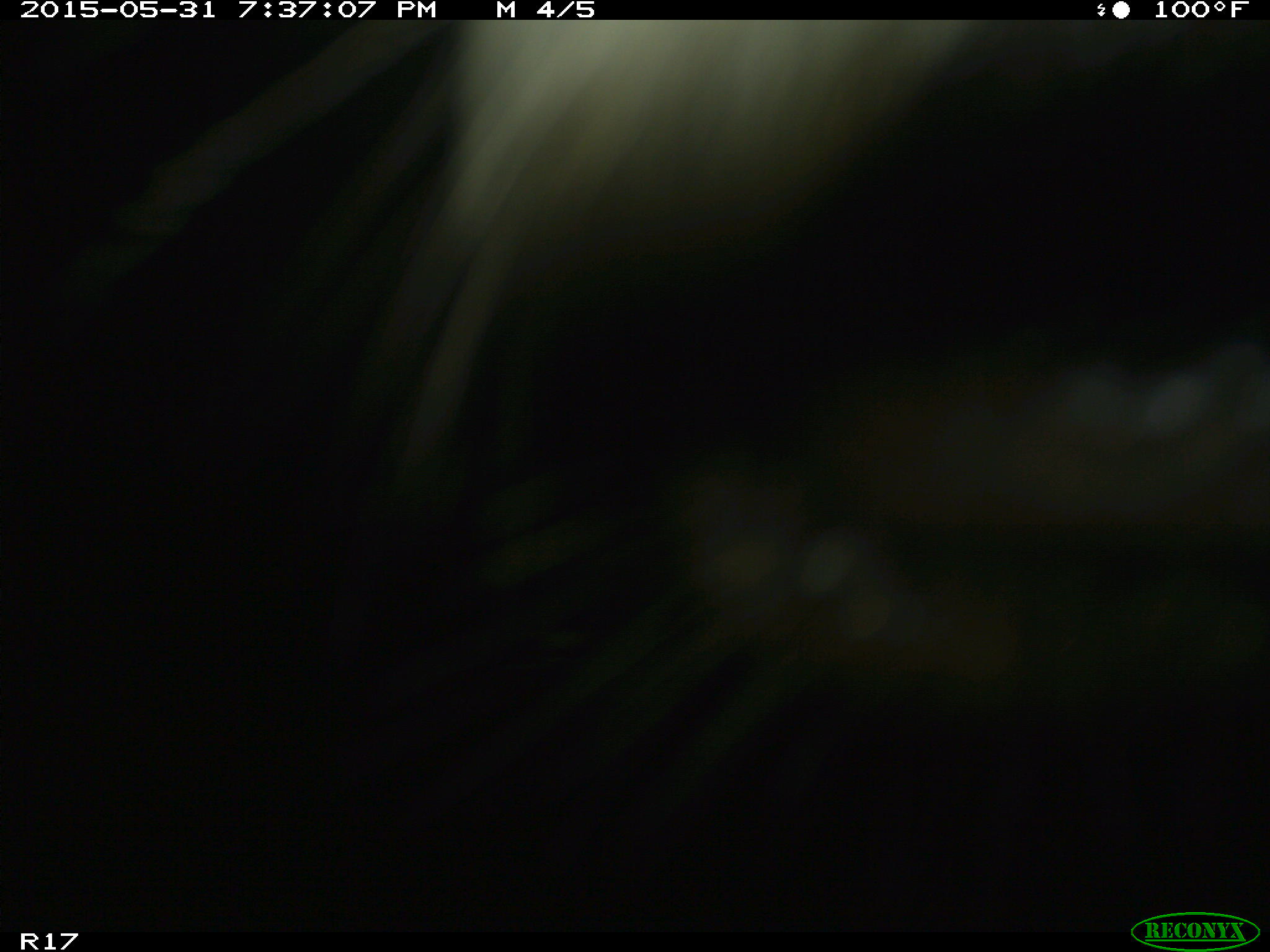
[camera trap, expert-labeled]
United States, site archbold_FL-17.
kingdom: Animalia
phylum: Chordata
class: Mammalia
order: Artiodactyla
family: Bovidae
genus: Bos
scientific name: Bos taurus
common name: domestic cow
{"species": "Bos taurus (domestic cow)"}